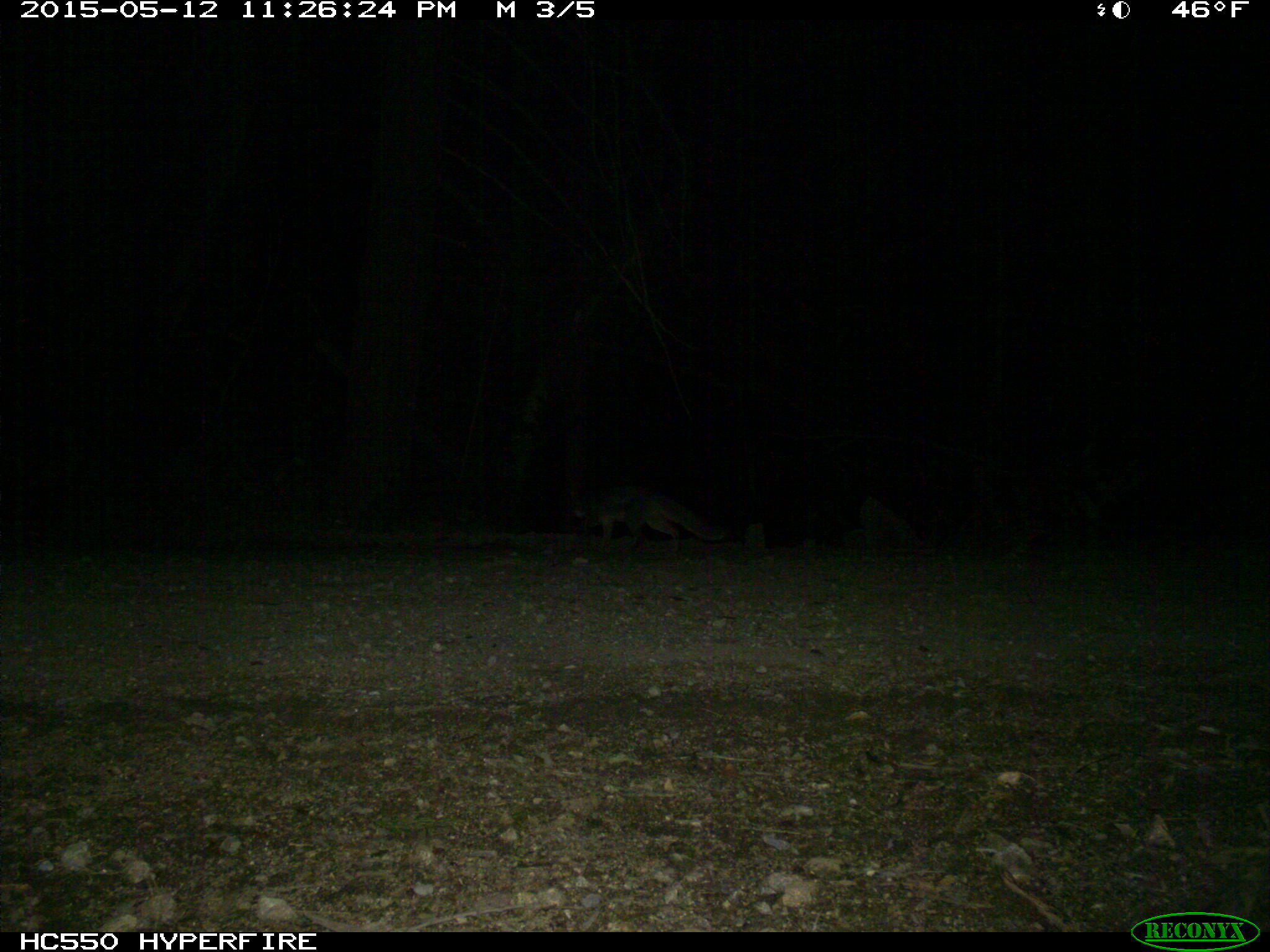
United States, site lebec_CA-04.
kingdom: Animalia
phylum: Chordata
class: Mammalia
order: Carnivora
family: Canidae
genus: Urocyon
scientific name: Urocyon cinereoargenteus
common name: gray fox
Urocyon cinereoargenteus (gray fox).